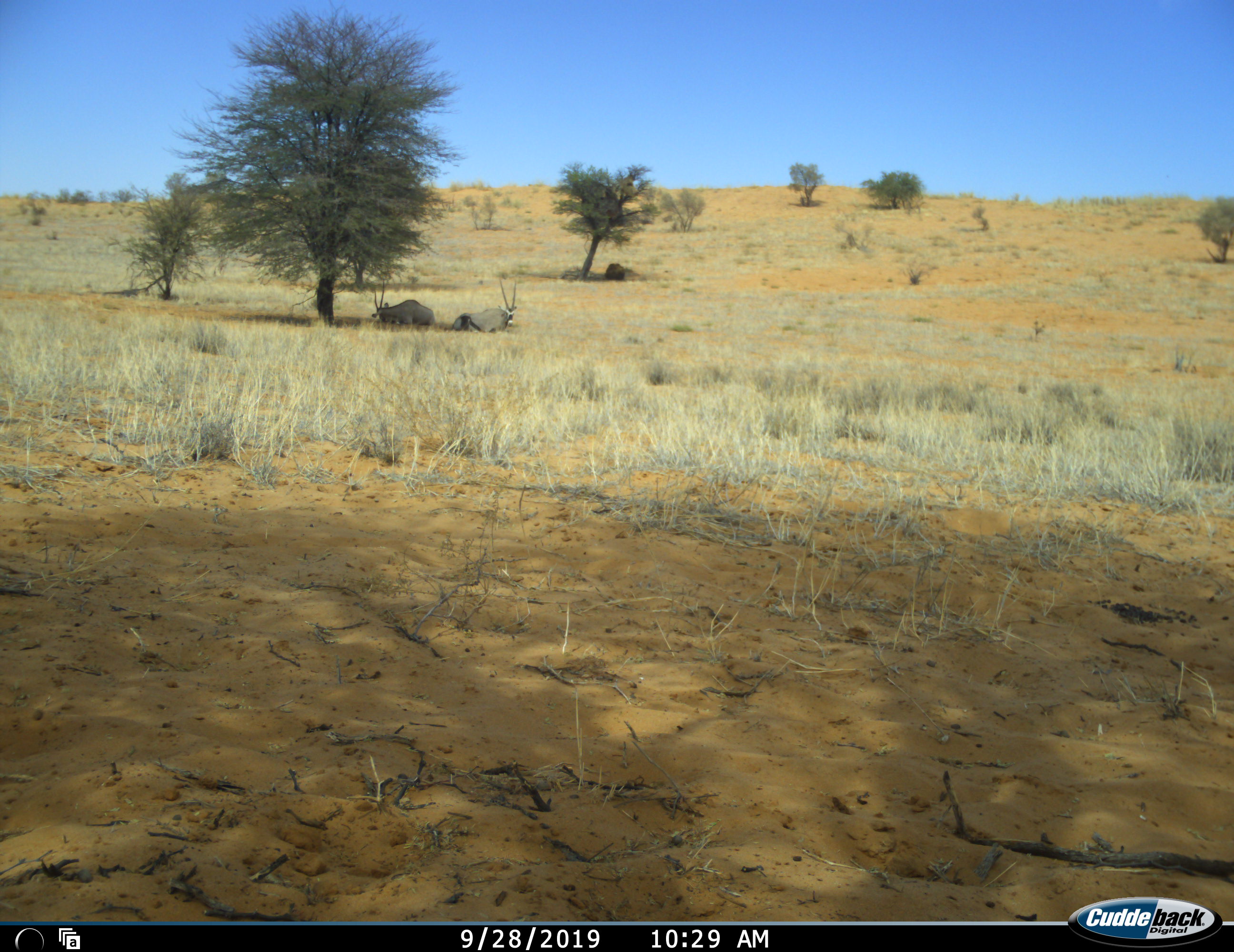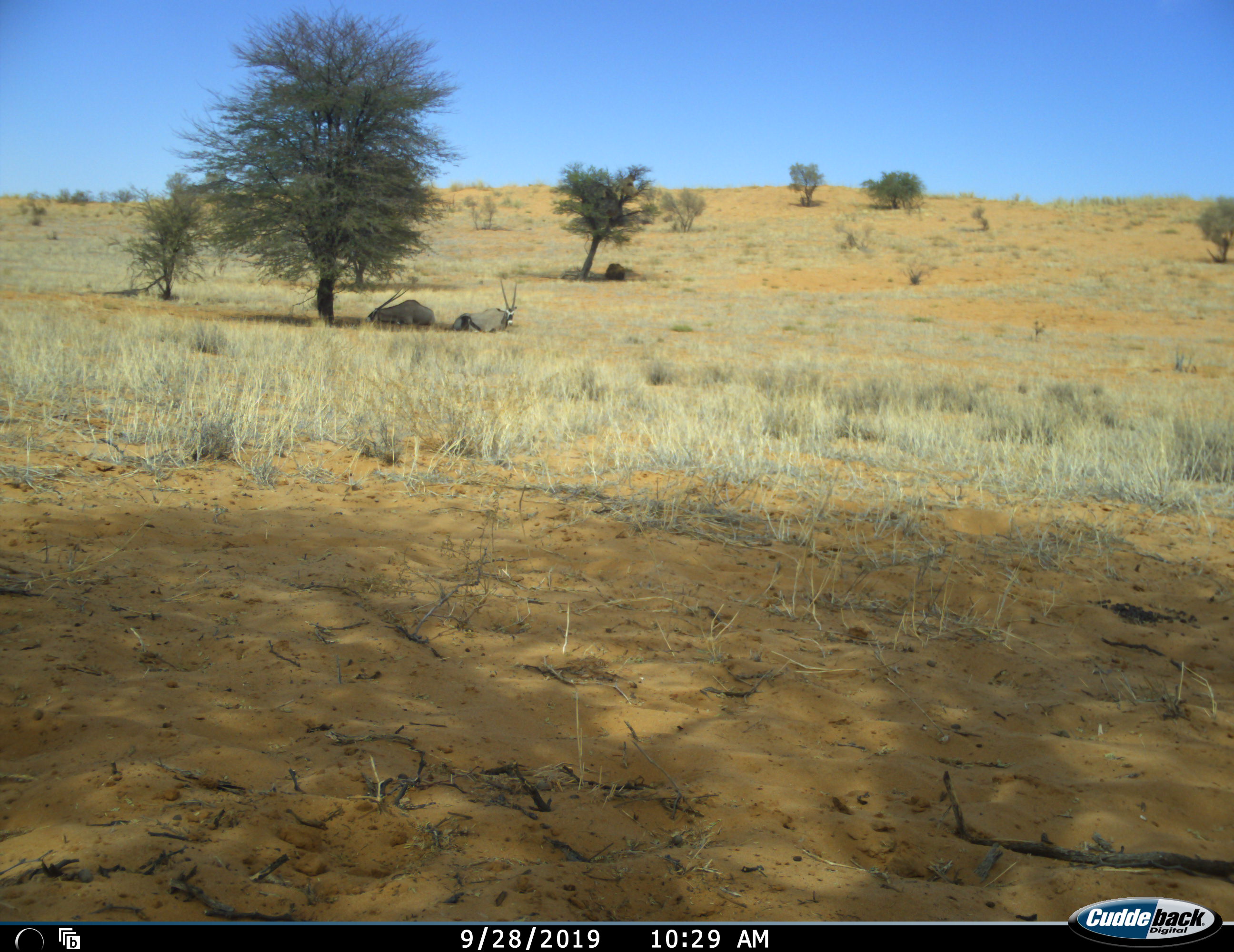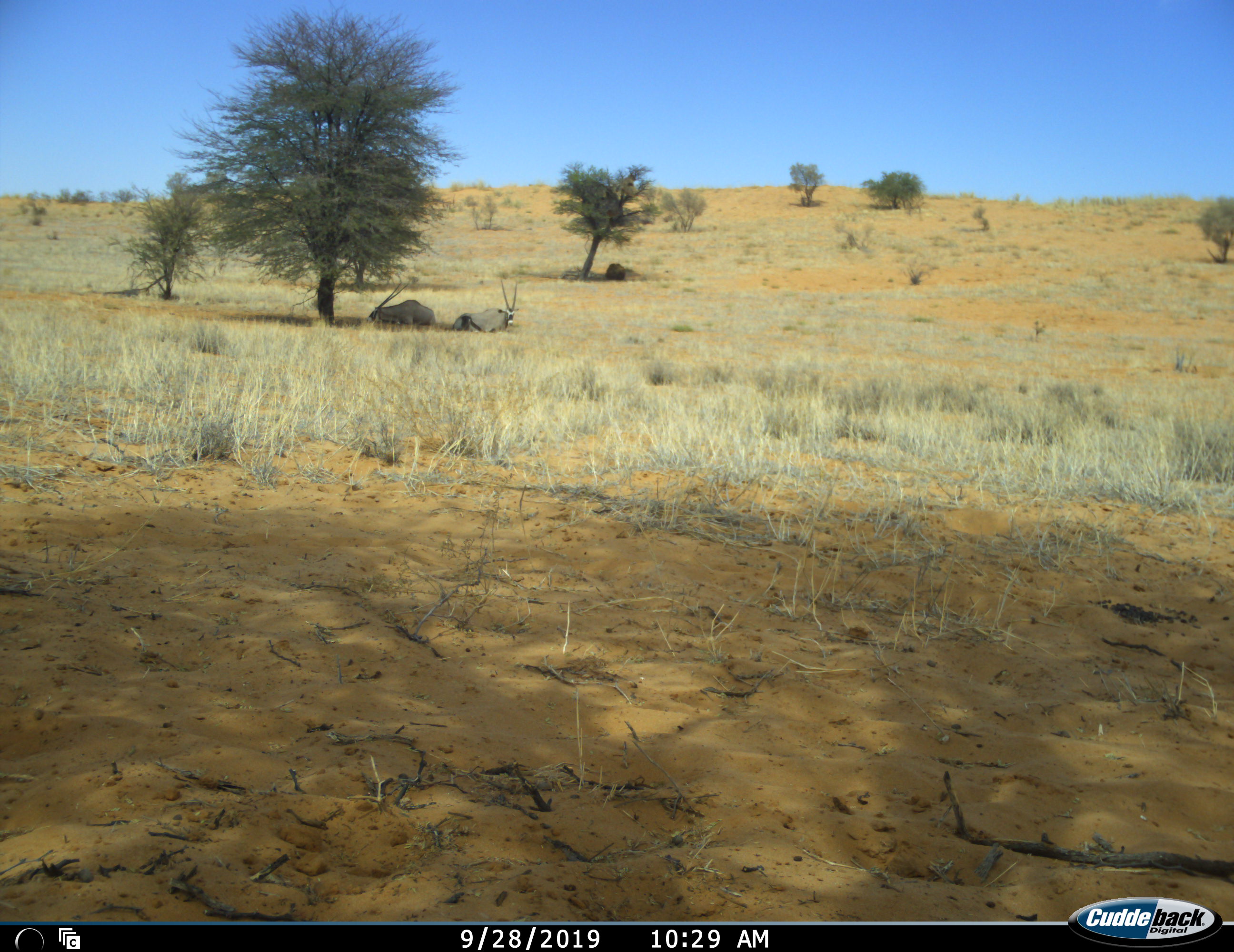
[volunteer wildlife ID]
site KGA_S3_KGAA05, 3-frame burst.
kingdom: Animalia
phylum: Chordata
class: Mammalia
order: Artiodactyla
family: Bovidae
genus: Oryx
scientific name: Oryx gazella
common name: gemsbok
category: oryx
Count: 2.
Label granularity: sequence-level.